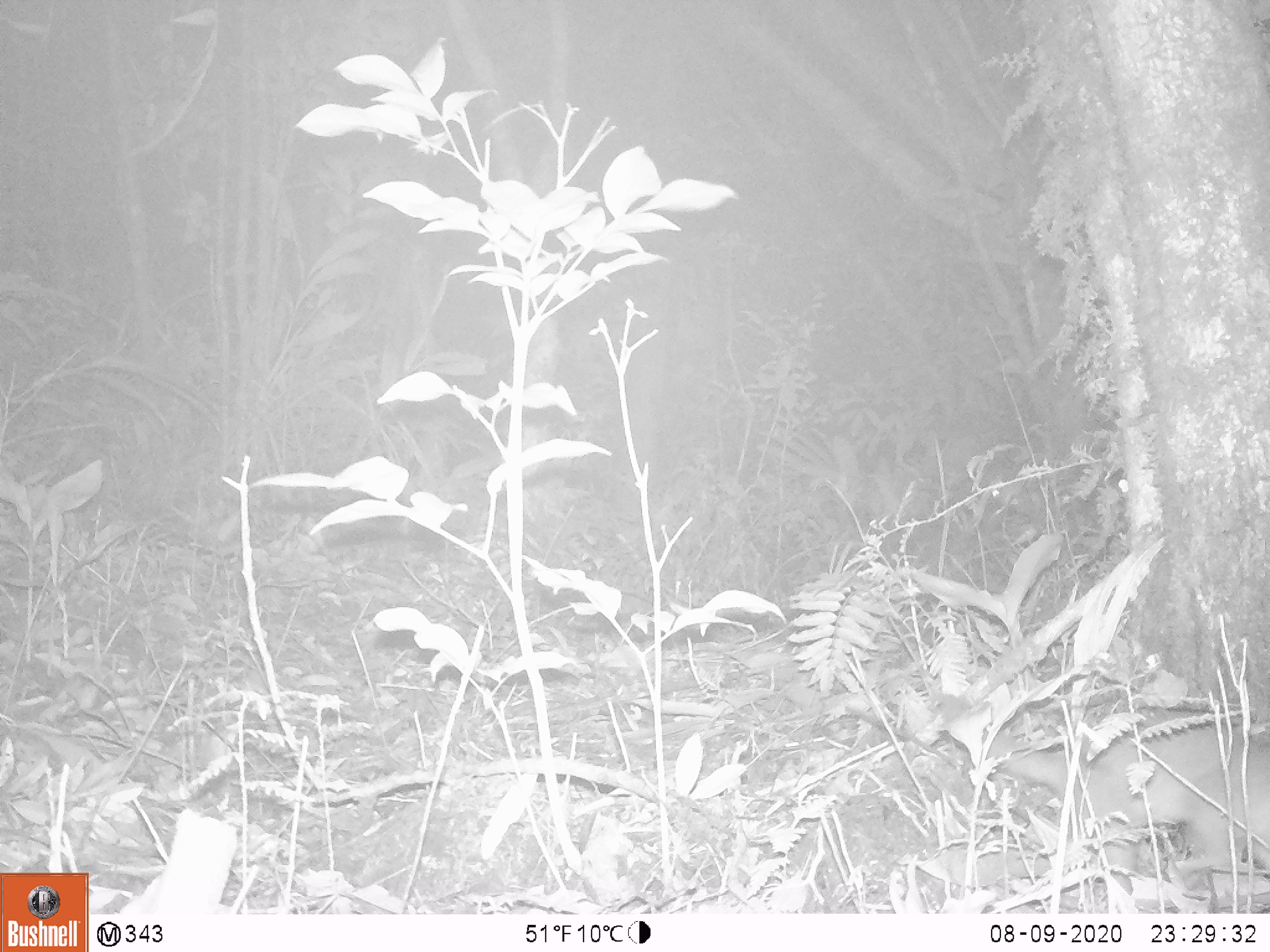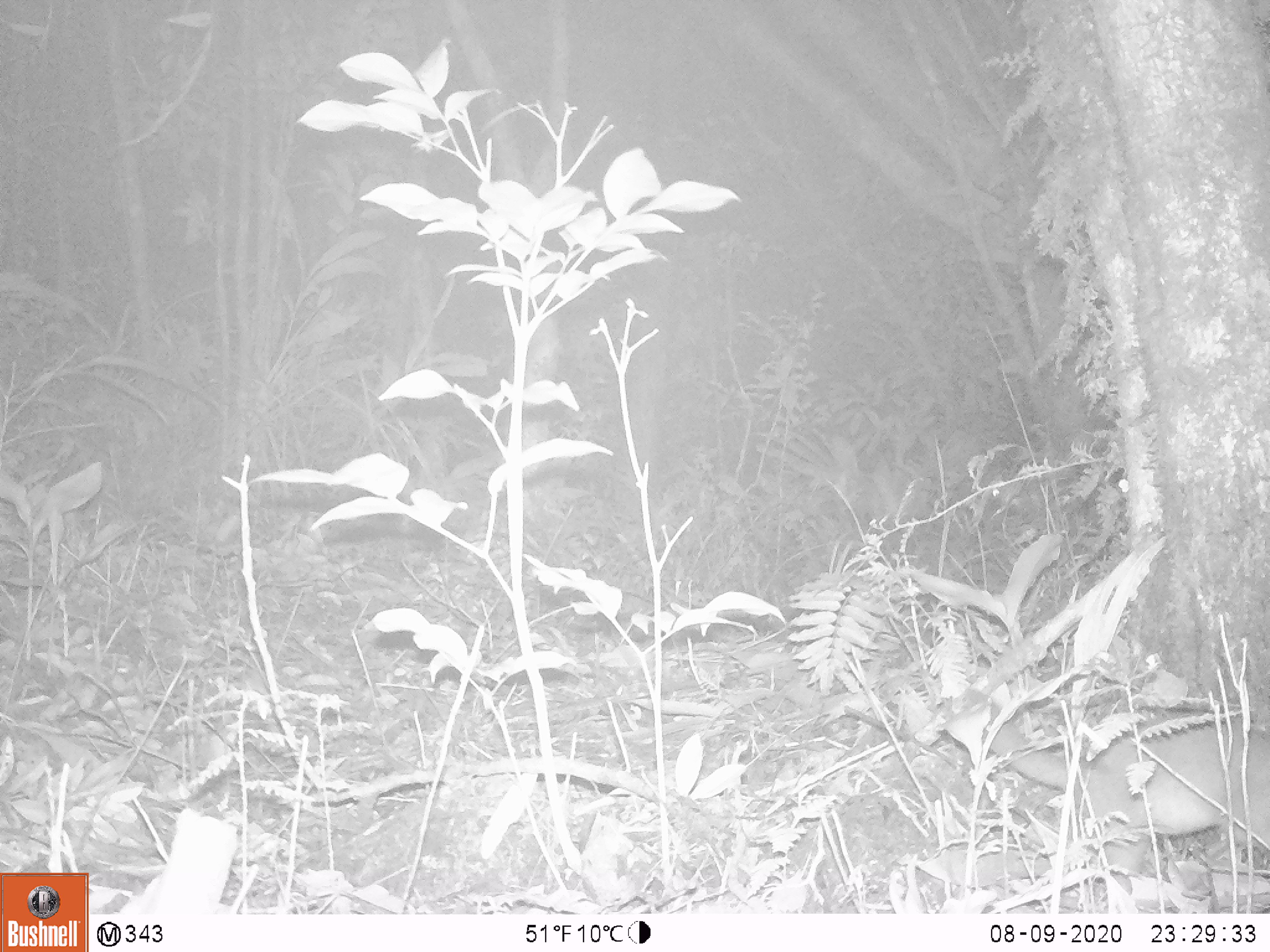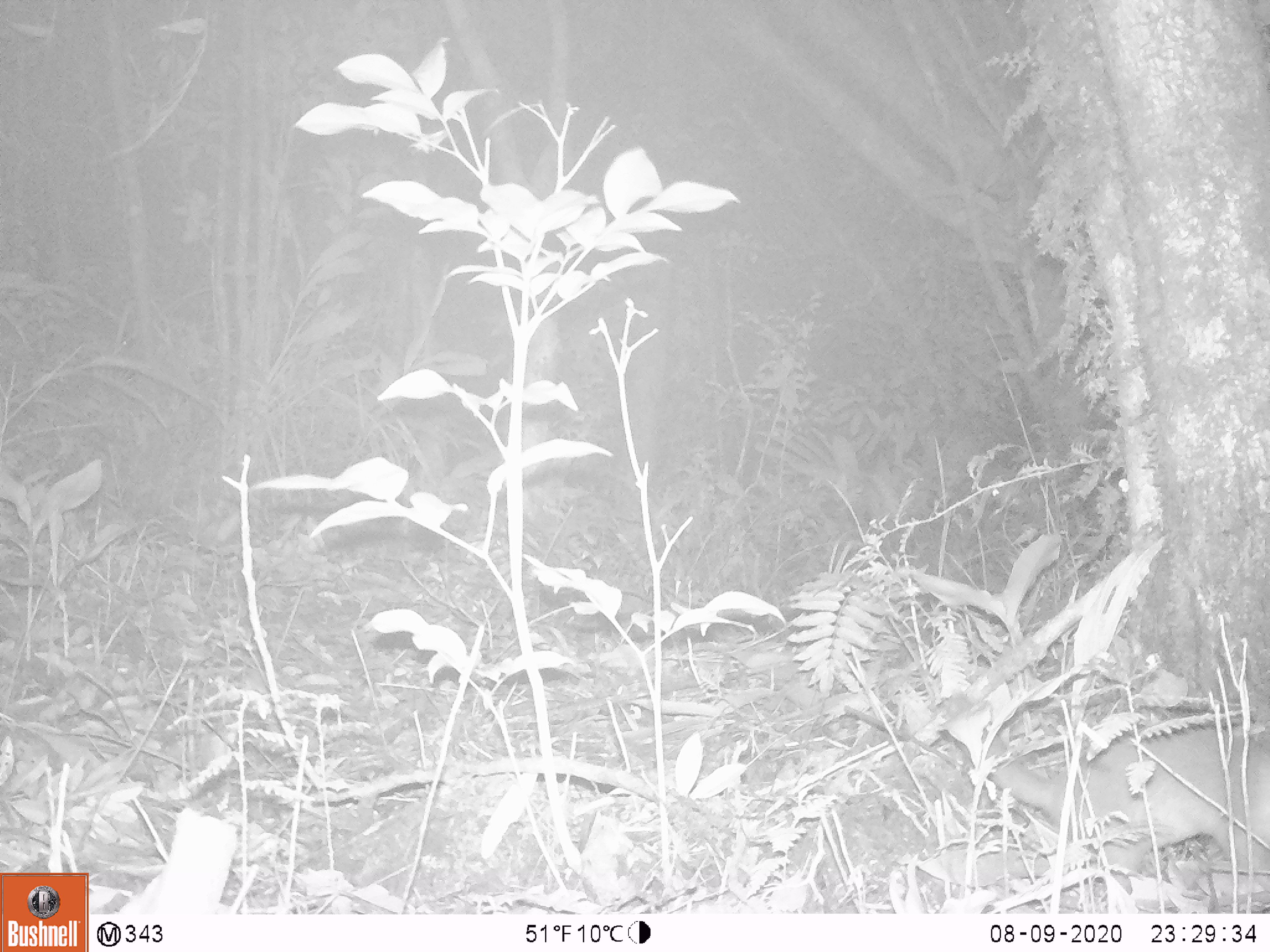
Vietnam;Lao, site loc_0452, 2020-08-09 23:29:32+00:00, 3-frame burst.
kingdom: Animalia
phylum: Chordata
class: Mammalia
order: Carnivora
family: Mustelidae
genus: Melogale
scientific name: Melogale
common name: ferret badger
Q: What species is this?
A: Ferret badger (Melogale).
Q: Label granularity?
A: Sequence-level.